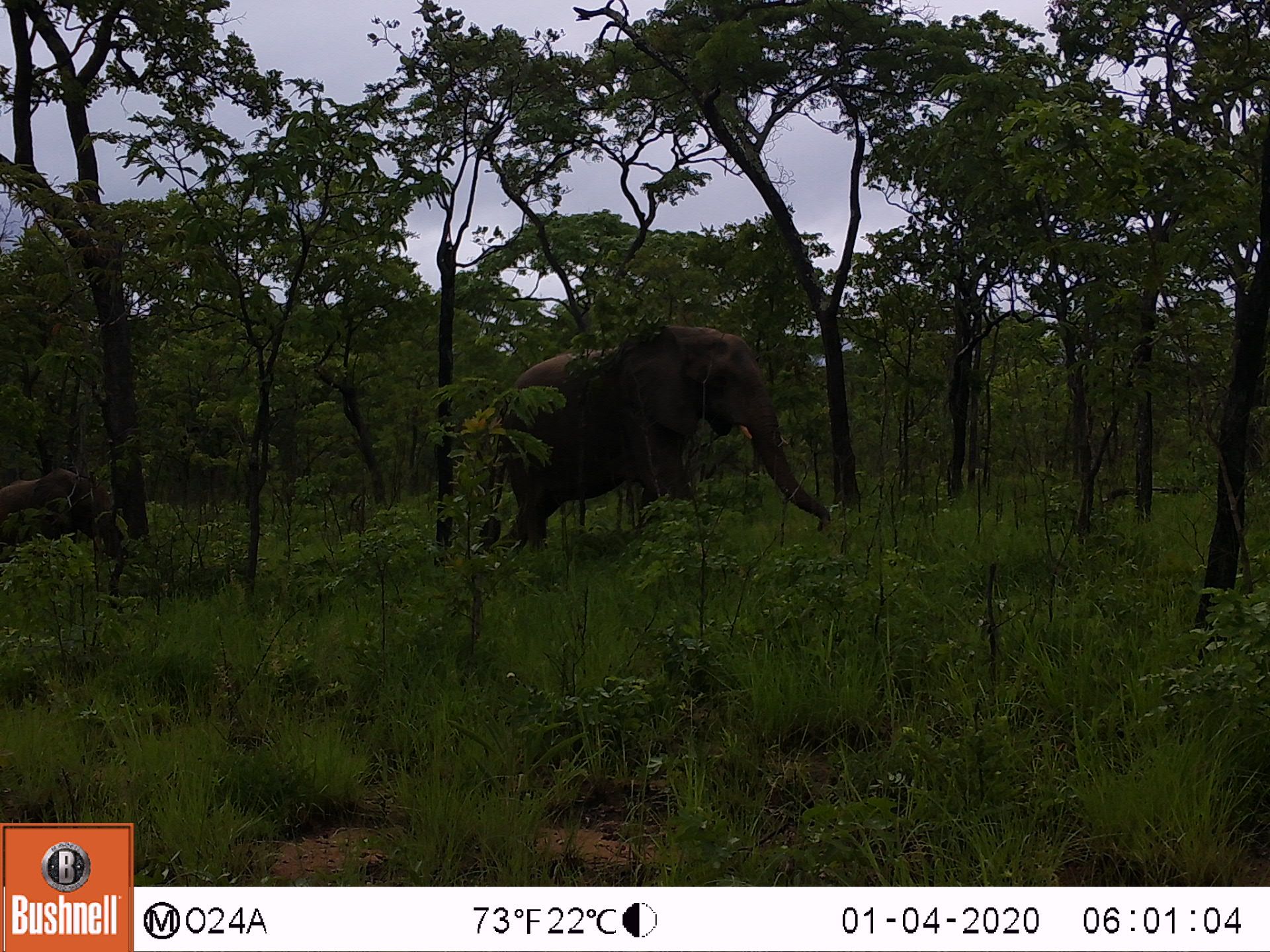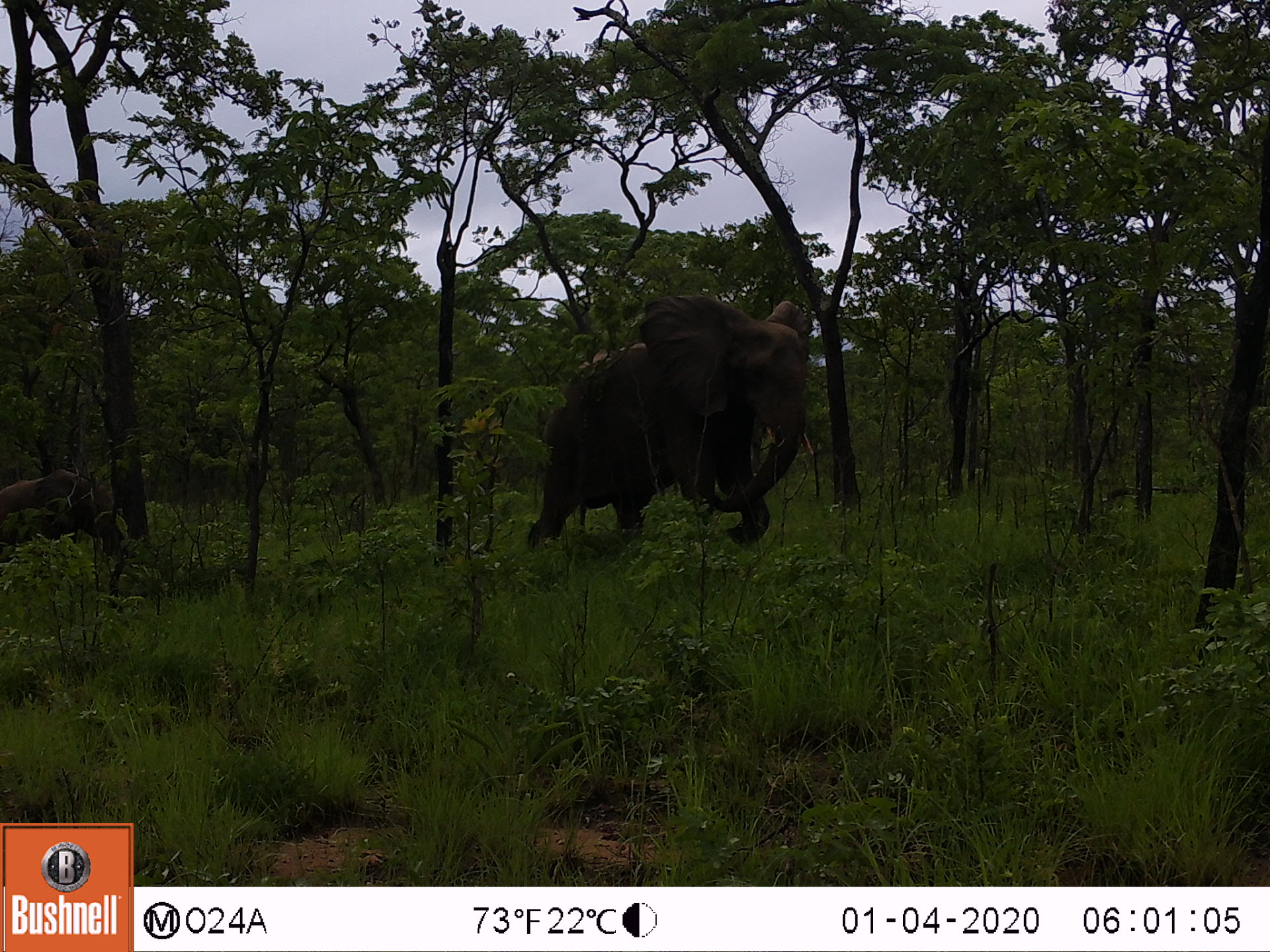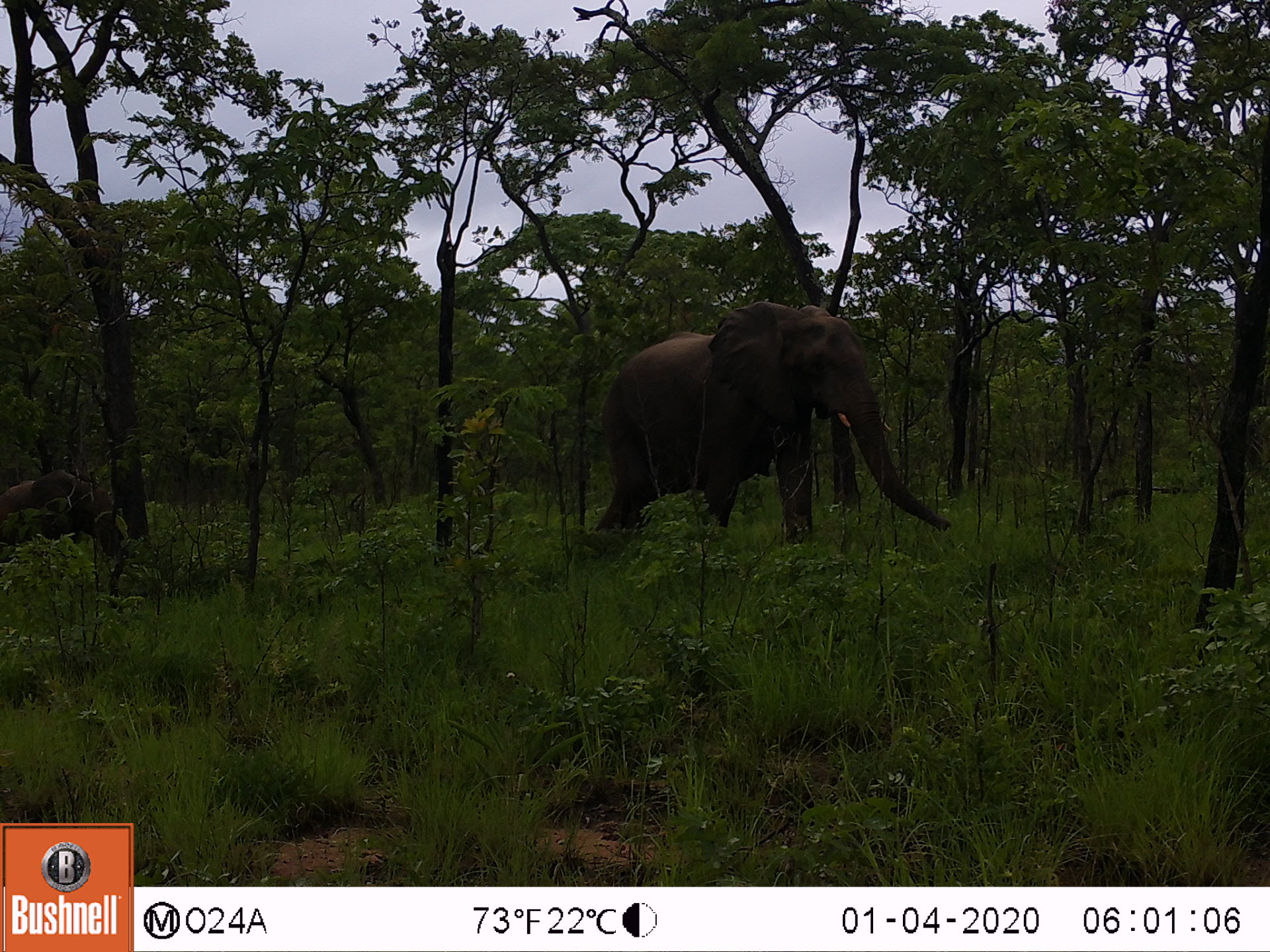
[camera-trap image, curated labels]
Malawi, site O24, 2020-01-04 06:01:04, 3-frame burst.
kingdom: Animalia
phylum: Chordata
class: Mammalia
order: Proboscidea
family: Elephantidae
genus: Loxodonta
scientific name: Loxodonta africana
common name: african savanna elephant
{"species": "african savanna elephant (Loxodonta africana)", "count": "2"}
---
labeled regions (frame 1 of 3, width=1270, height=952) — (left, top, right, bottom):
african savanna elephant: (479, 328, 833, 553); (0, 464, 110, 541)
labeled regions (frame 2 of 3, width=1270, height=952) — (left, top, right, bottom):
african savanna elephant: (525, 299, 817, 554); (0, 466, 111, 545)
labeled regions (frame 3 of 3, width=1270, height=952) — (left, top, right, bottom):
african savanna elephant: (594, 303, 953, 548); (0, 472, 115, 545)